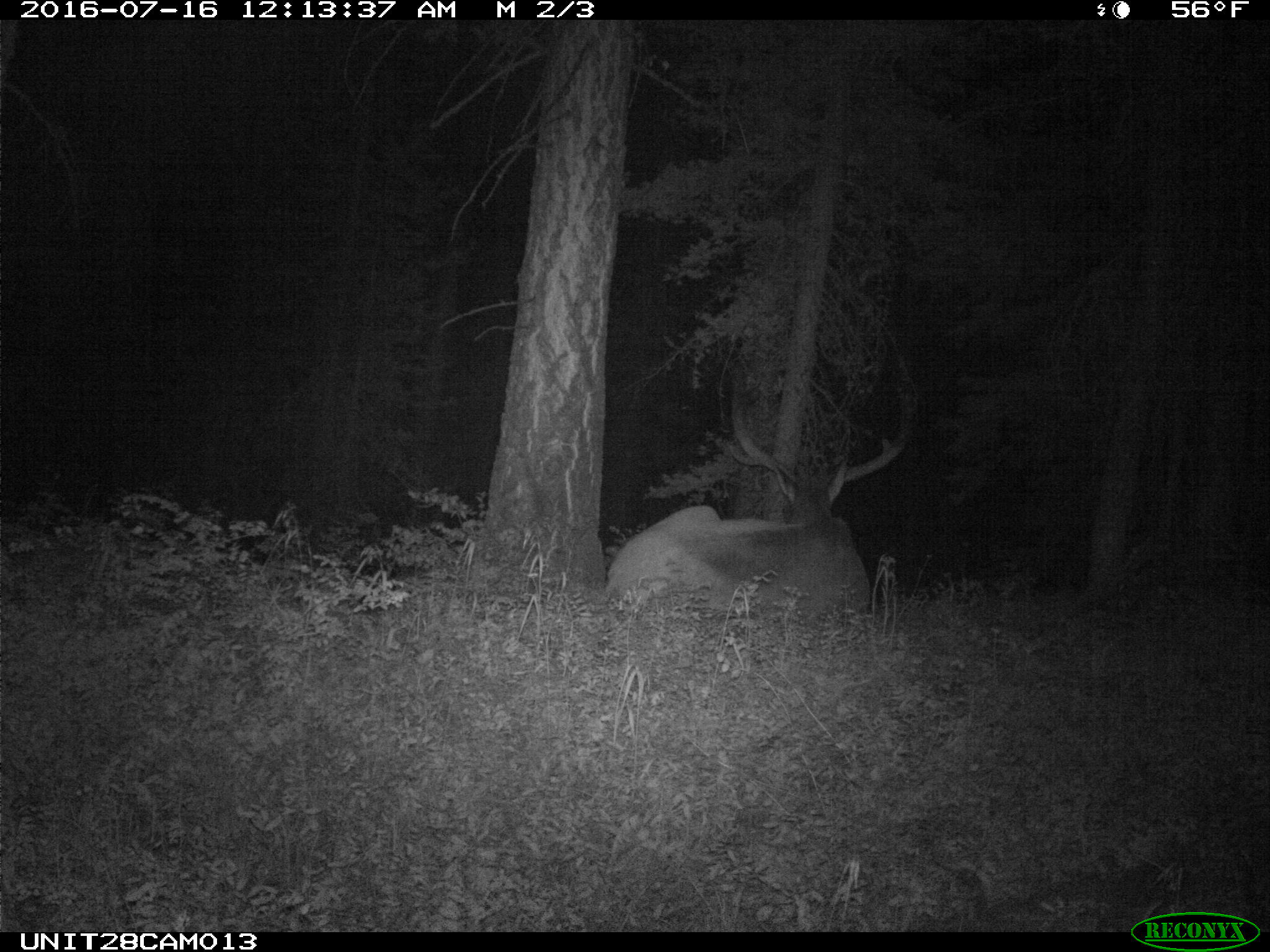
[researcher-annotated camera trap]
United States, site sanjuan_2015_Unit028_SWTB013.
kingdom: Animalia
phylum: Chordata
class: Mammalia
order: Artiodactyla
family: Cervidae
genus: Cervus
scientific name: Cervus elaphus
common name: red deer